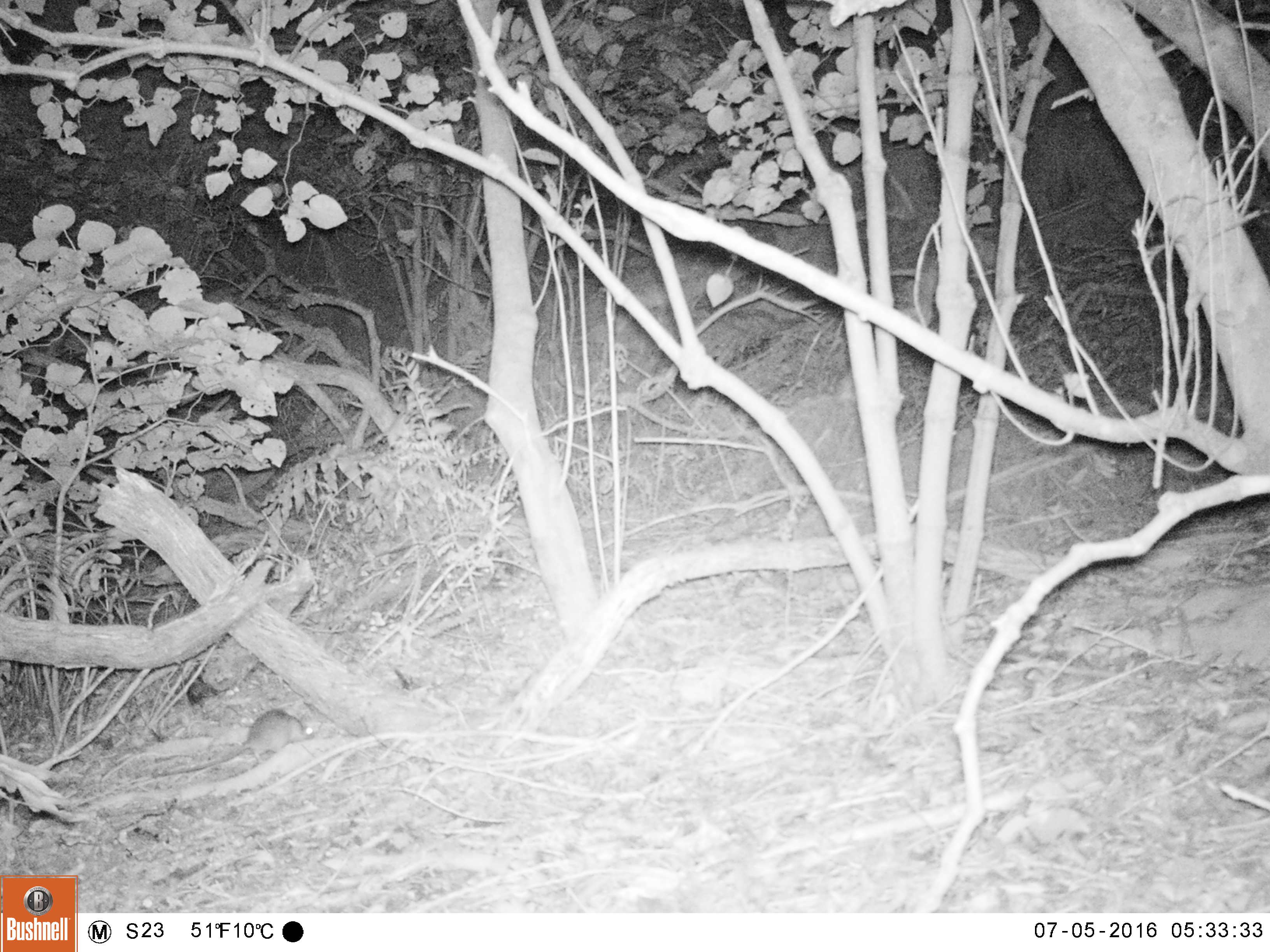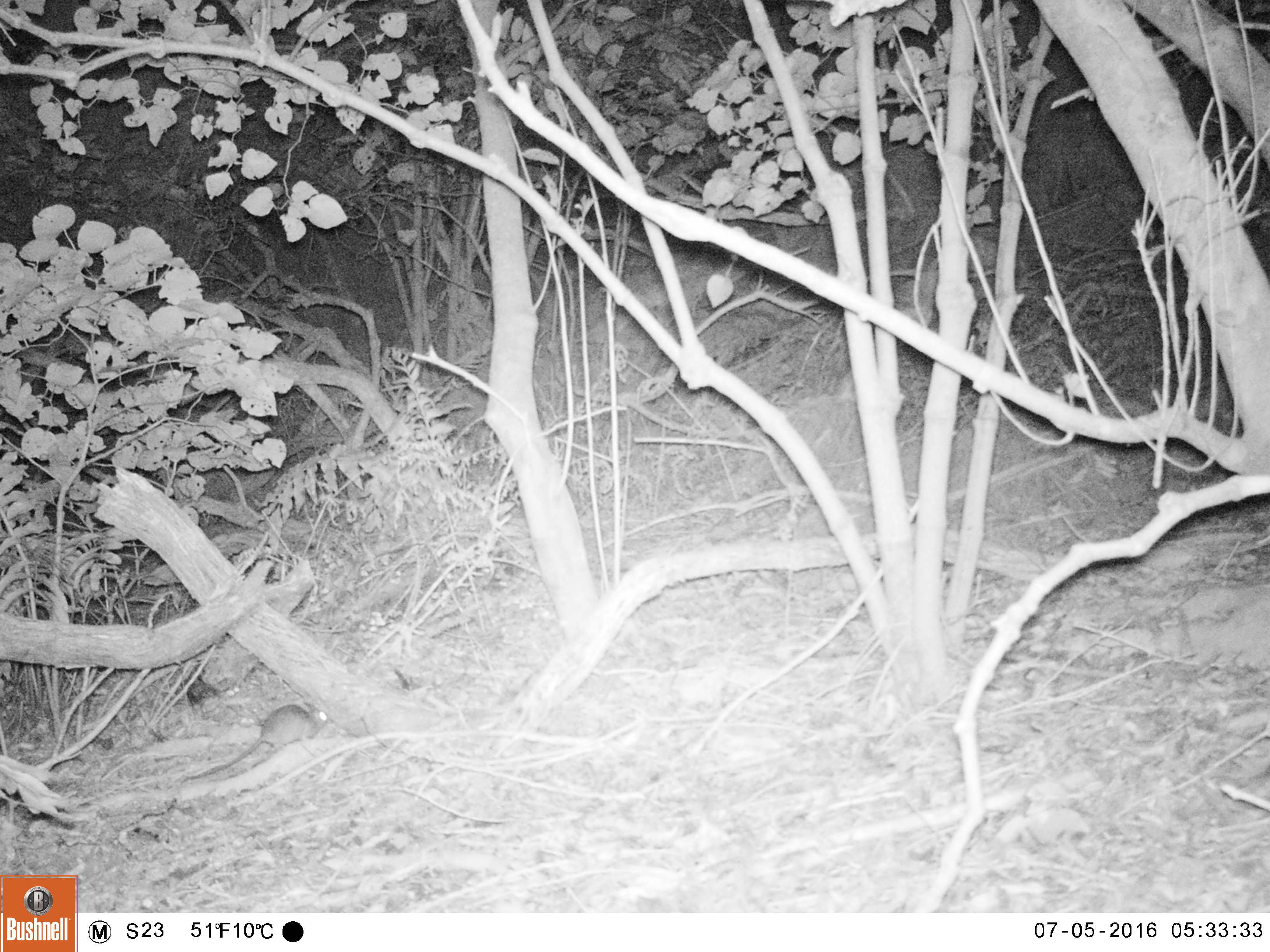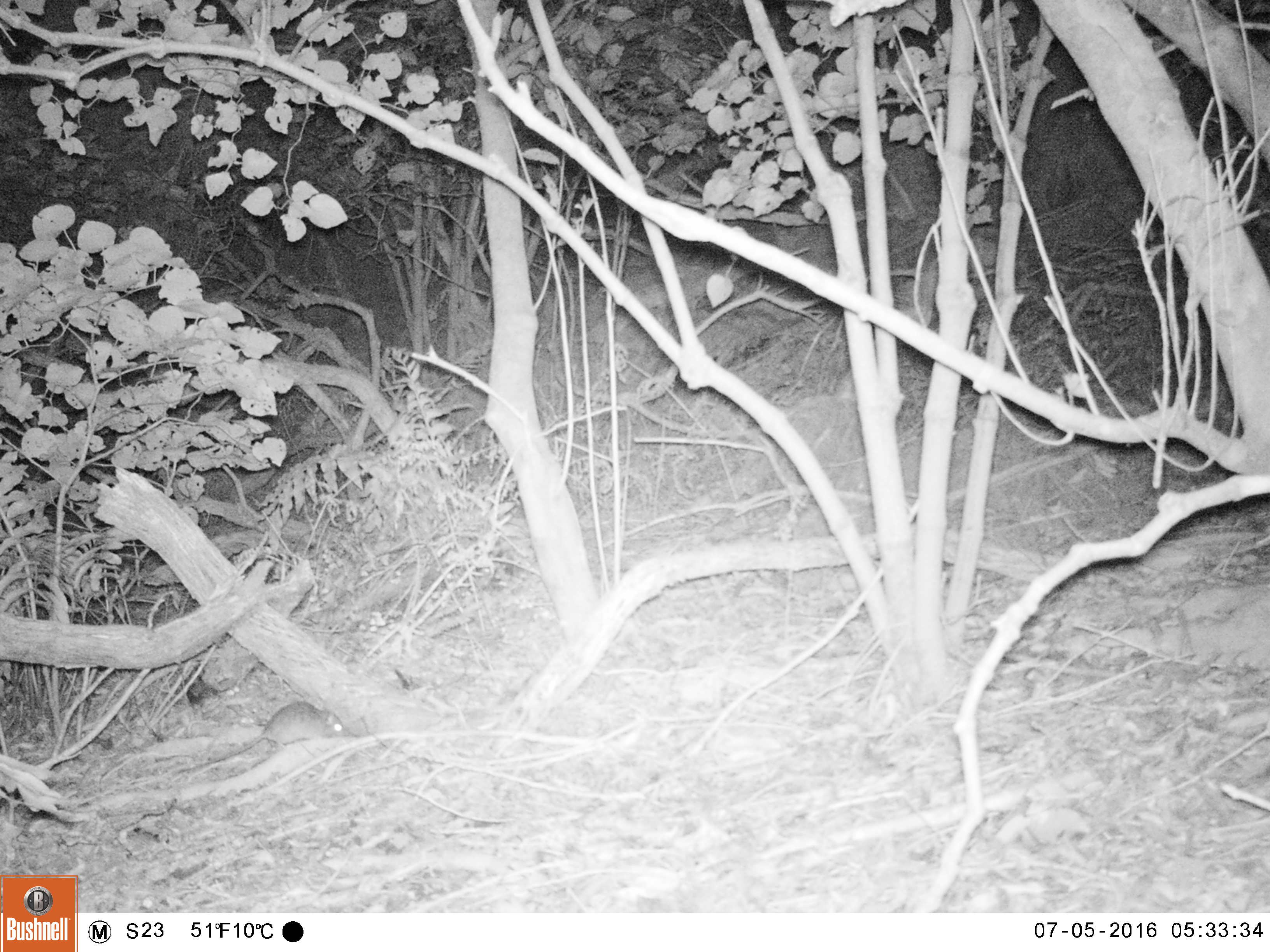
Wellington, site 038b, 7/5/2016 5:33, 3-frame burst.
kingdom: Animalia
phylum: Chordata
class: Mammalia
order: Rodentia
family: Muridae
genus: Rattus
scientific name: Rattus rattus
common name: ship rat